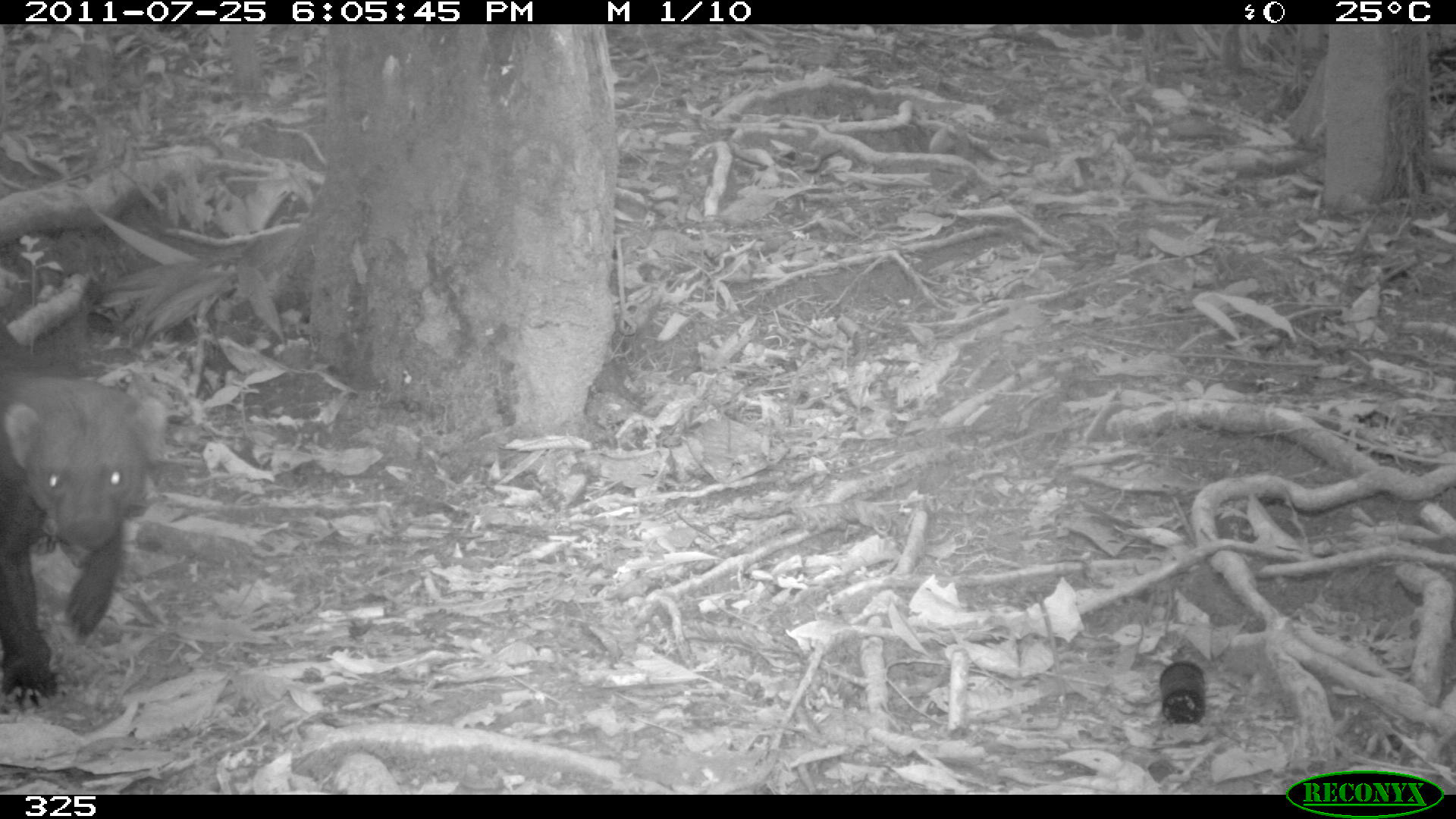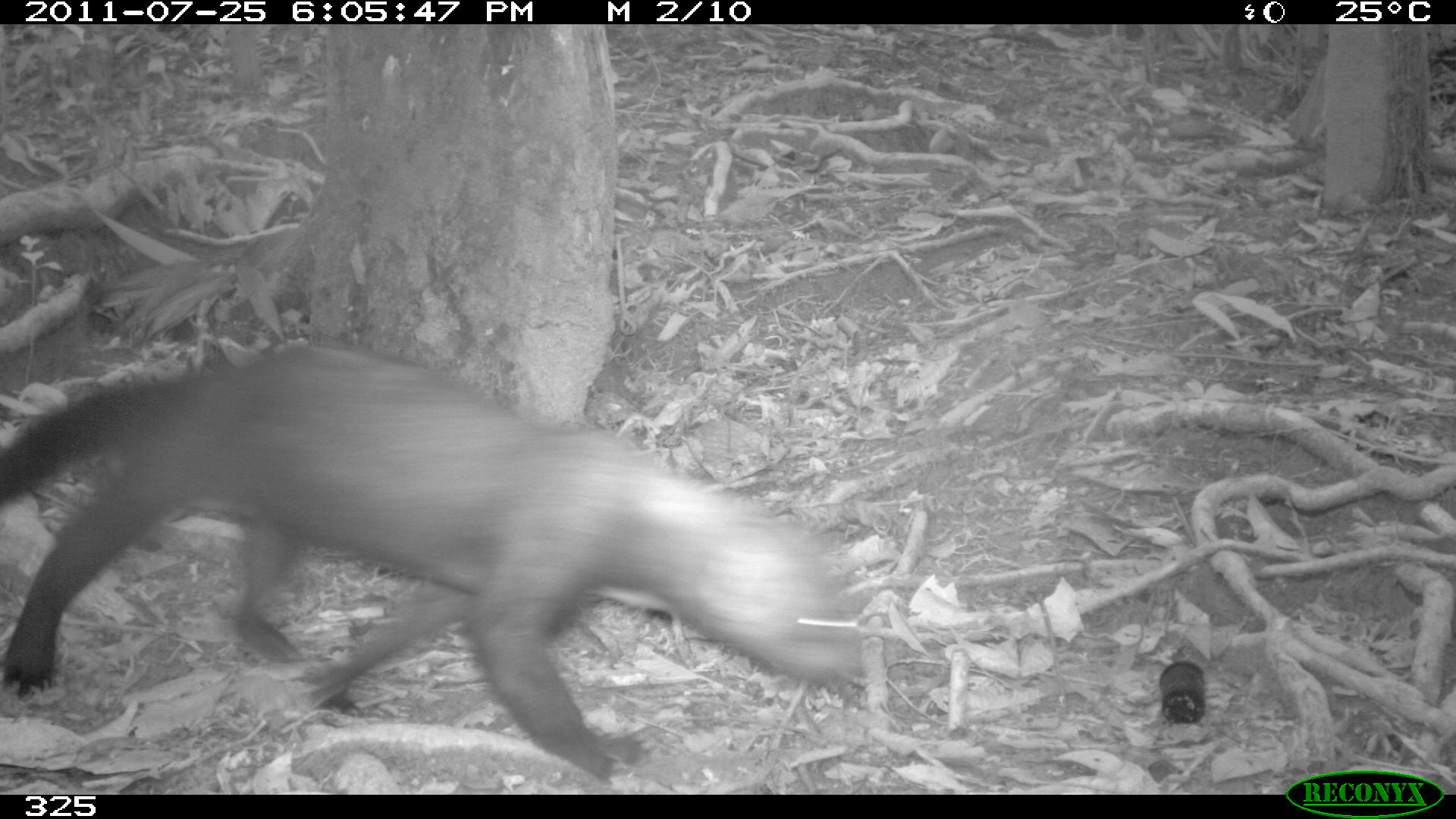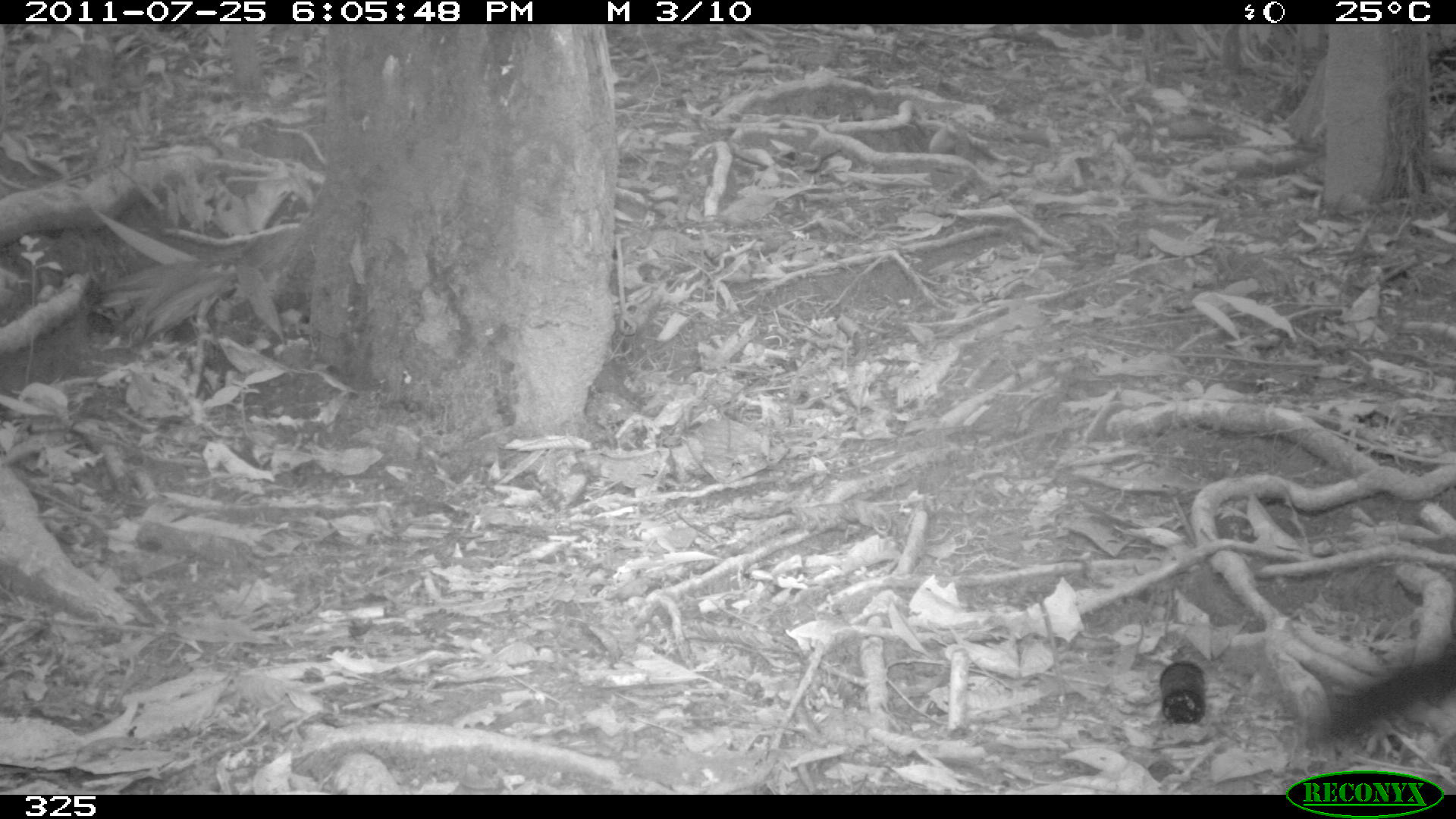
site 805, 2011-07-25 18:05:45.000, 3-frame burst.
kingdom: Animalia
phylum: Chordata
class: Mammalia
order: Carnivora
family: Mustelidae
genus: Eira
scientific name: Eira barbara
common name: tayra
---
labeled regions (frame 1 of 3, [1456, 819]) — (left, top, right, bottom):
eira barbara: (2, 369, 167, 705)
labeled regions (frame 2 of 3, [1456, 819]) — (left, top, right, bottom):
eira barbara: (0, 339, 866, 782)